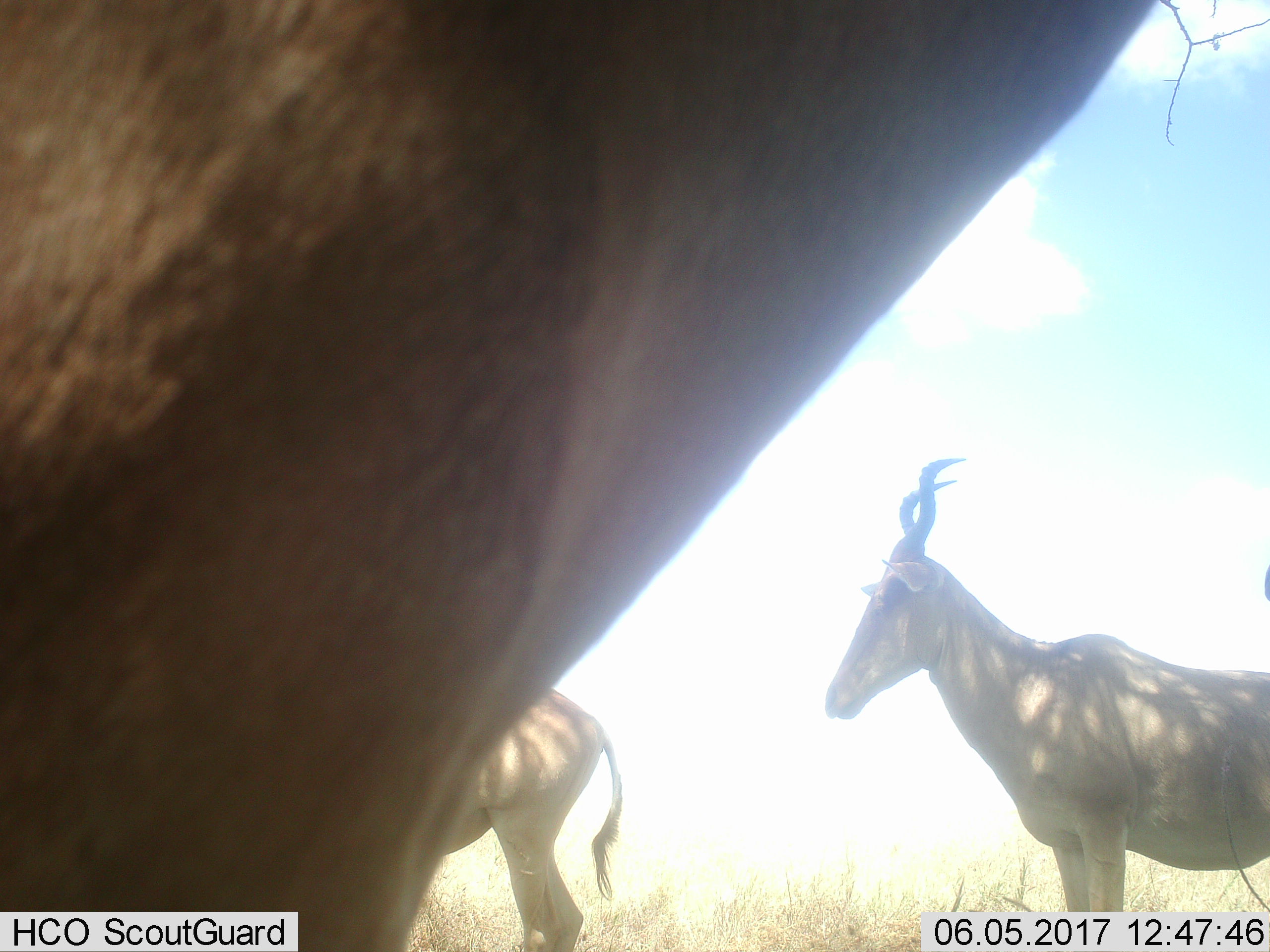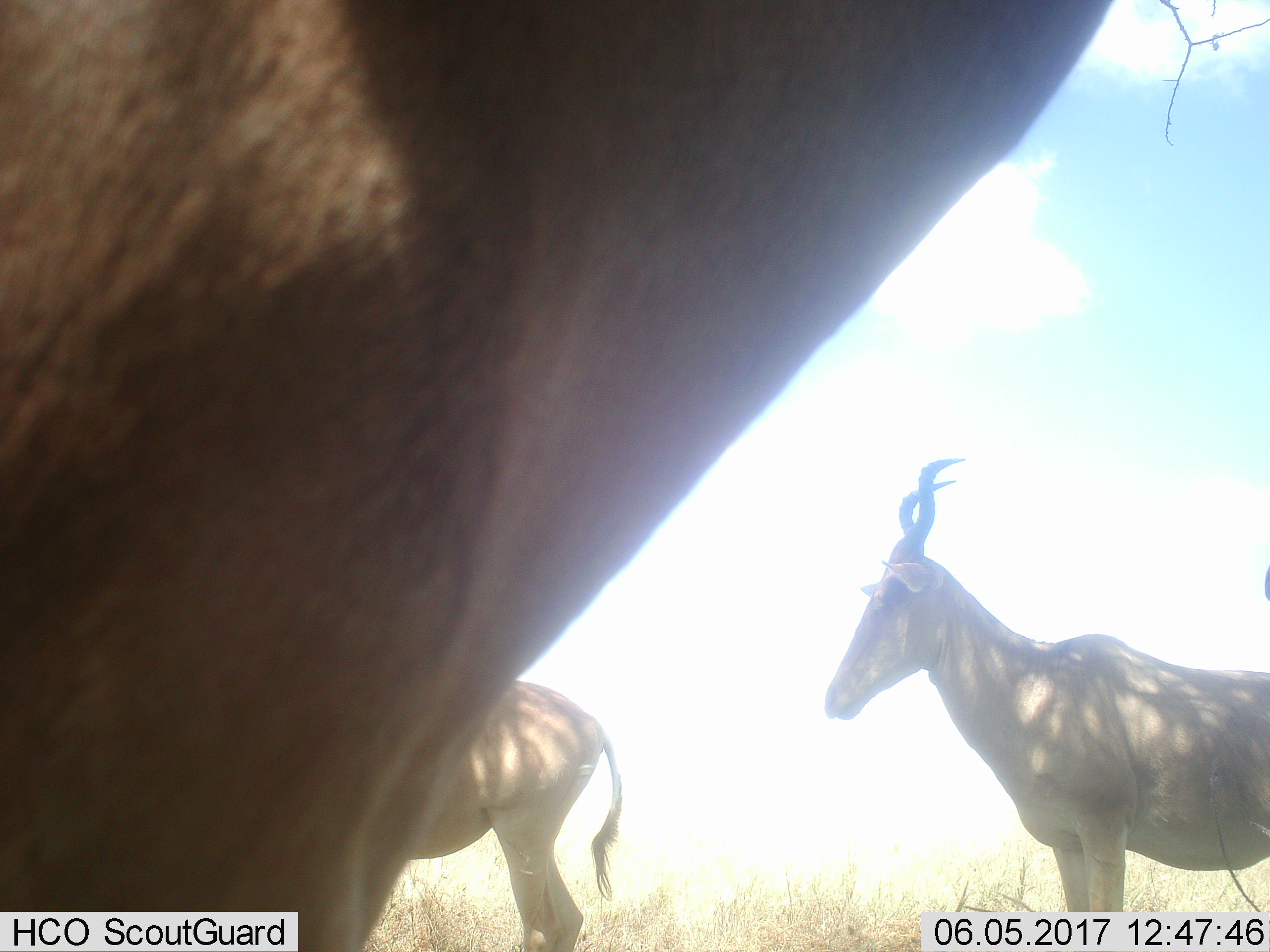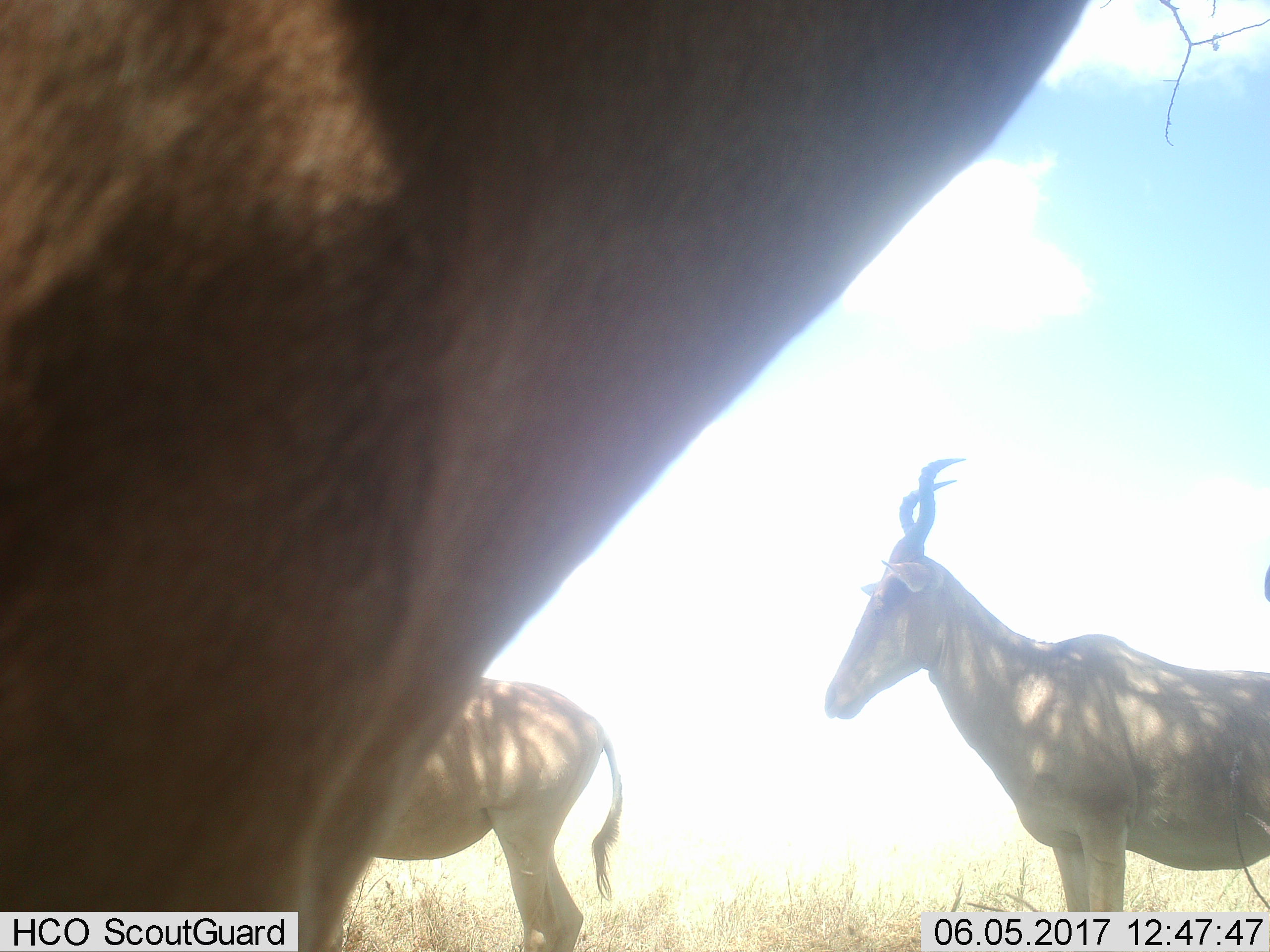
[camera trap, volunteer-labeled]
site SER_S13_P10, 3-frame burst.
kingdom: Animalia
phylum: Chordata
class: Mammalia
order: Artiodactyla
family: Bovidae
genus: Alcelaphus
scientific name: Alcelaphus buselaphus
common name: hartebeest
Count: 3.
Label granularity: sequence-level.